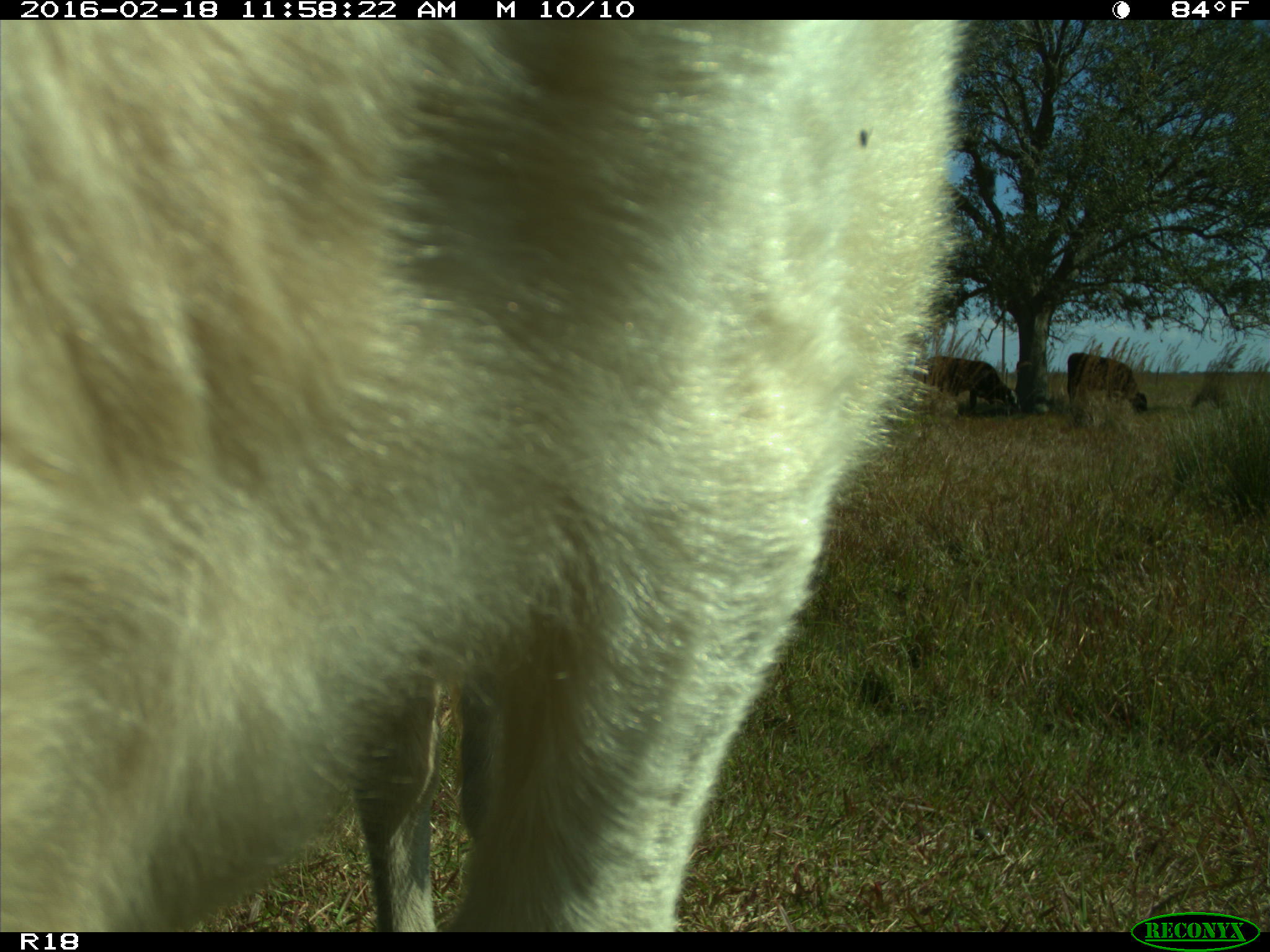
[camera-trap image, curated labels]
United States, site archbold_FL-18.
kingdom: Animalia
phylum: Chordata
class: Mammalia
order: Artiodactyla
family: Bovidae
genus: Bos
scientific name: Bos taurus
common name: domestic cow